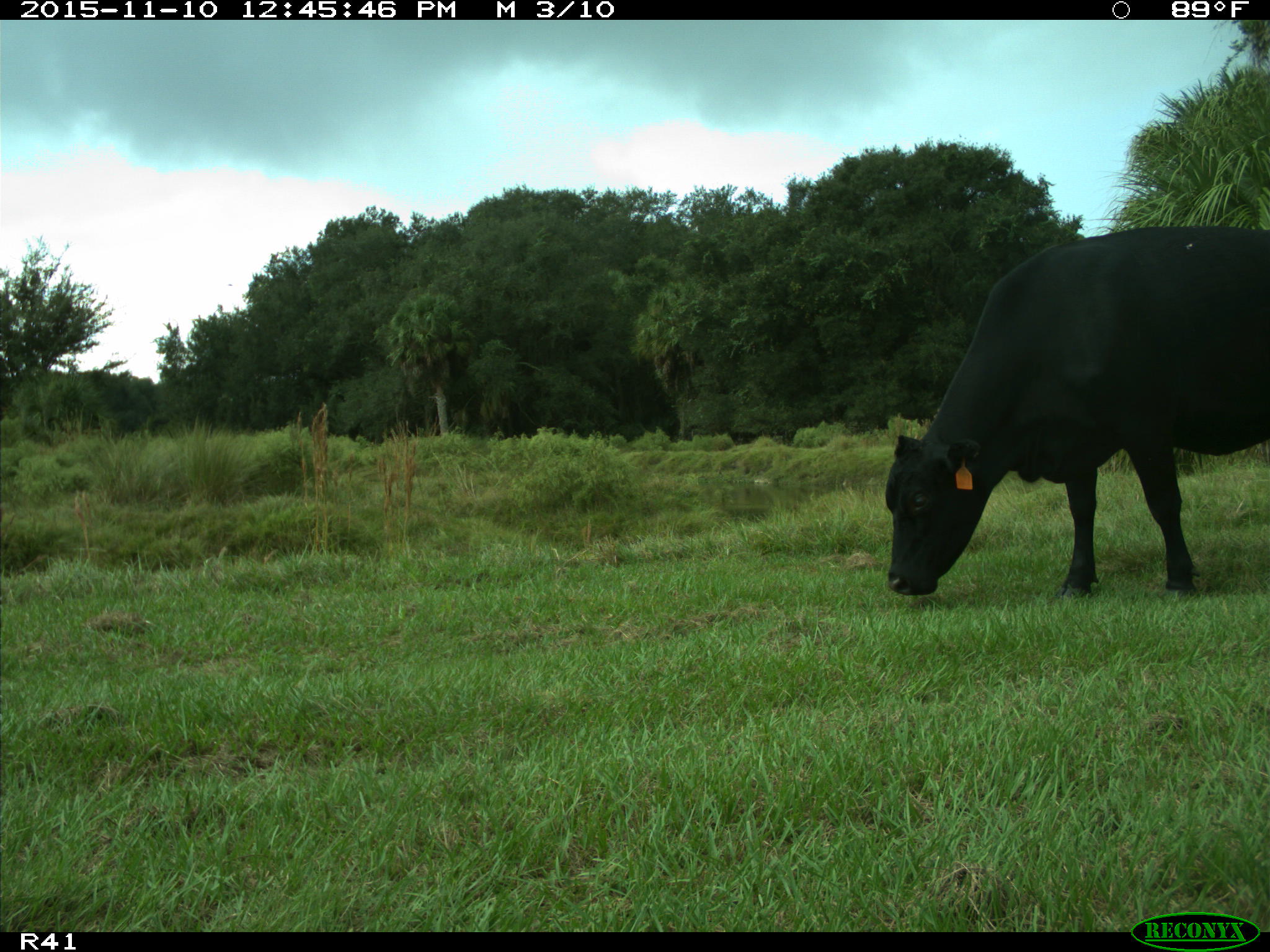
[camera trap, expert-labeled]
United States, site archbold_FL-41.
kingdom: Animalia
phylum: Chordata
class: Mammalia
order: Artiodactyla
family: Bovidae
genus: Bos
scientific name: Bos taurus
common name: domestic cow